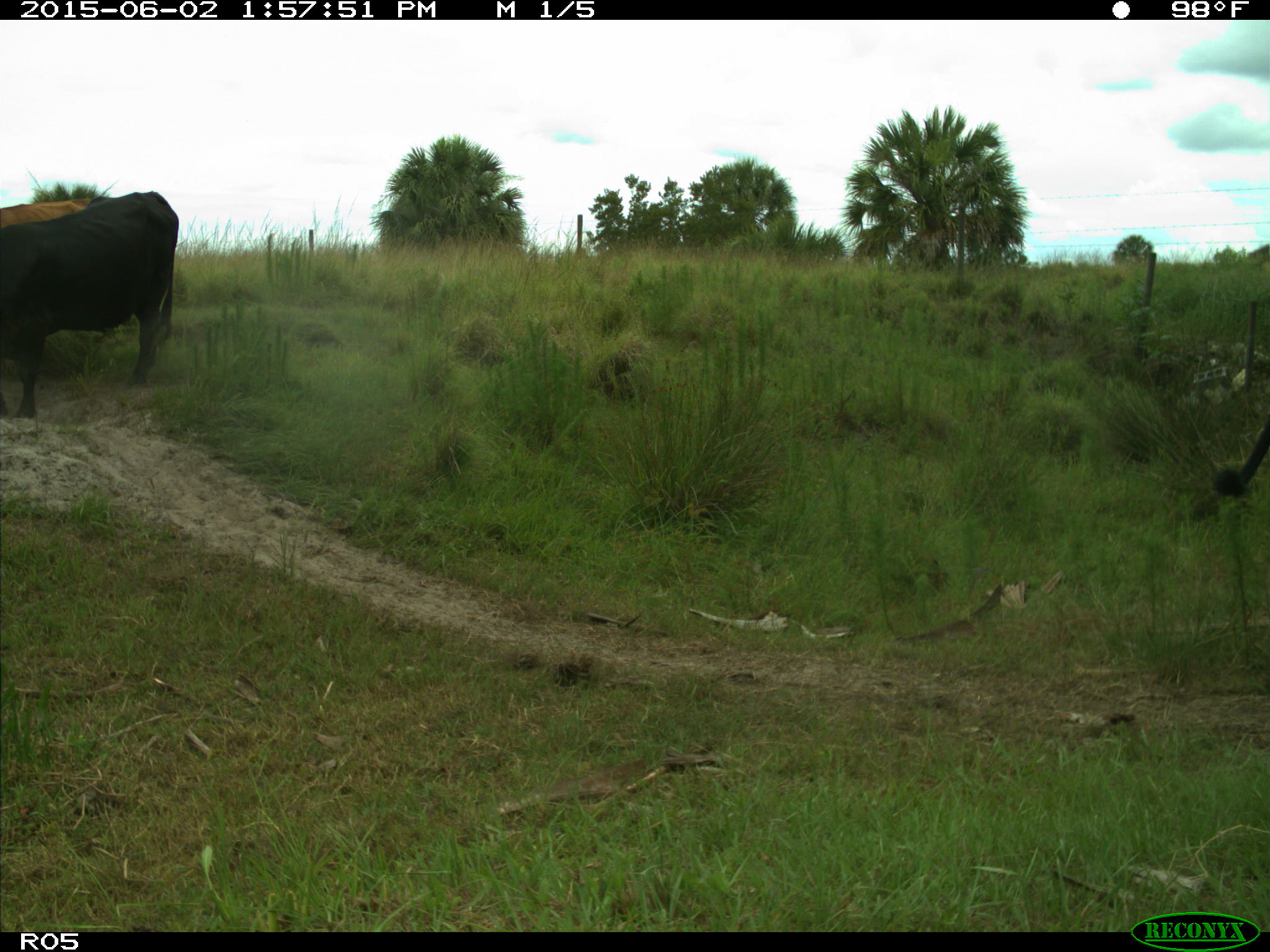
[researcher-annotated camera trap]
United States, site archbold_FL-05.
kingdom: Animalia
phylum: Chordata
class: Mammalia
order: Artiodactyla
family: Bovidae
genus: Bos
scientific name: Bos taurus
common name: domestic cow